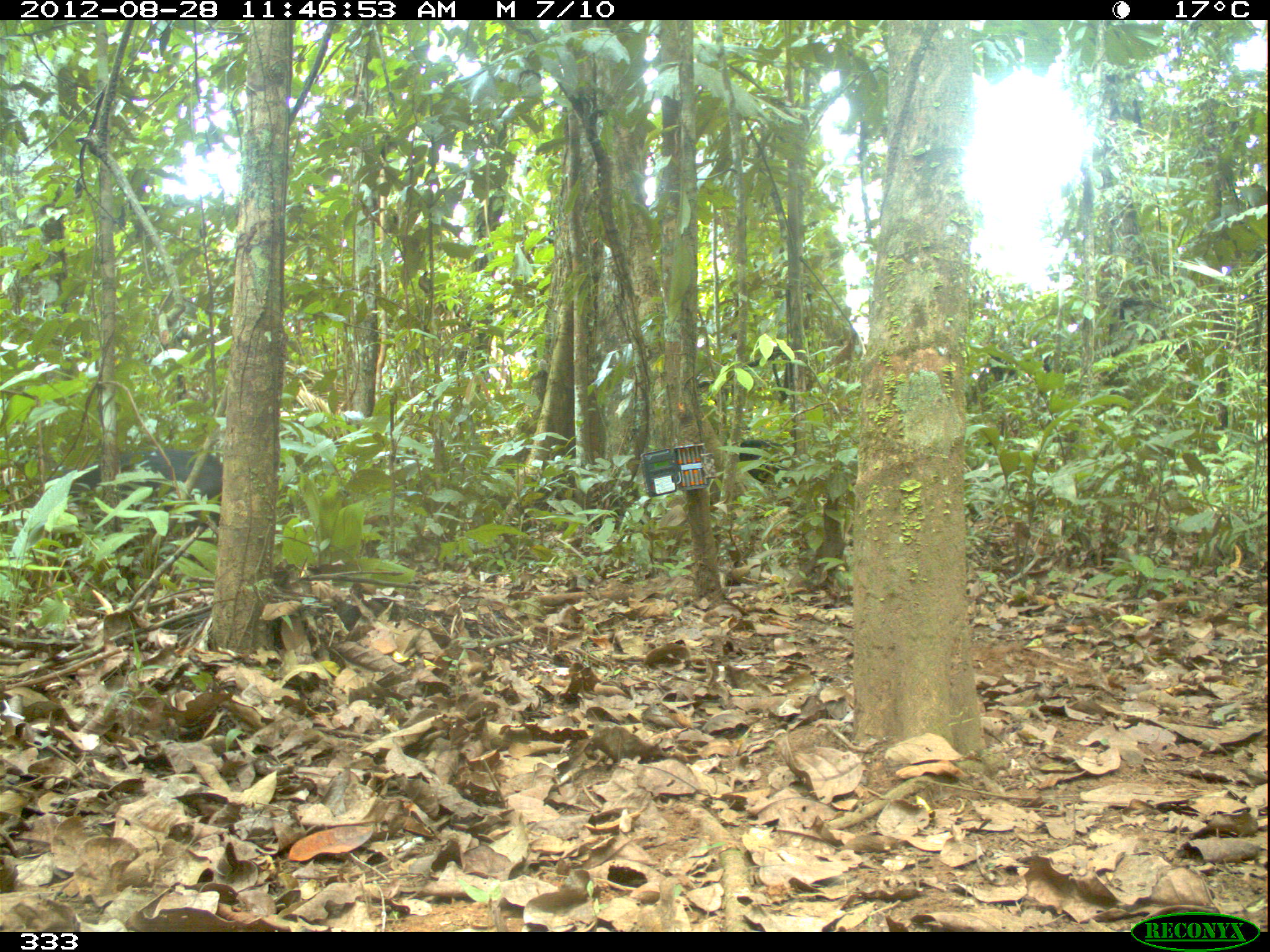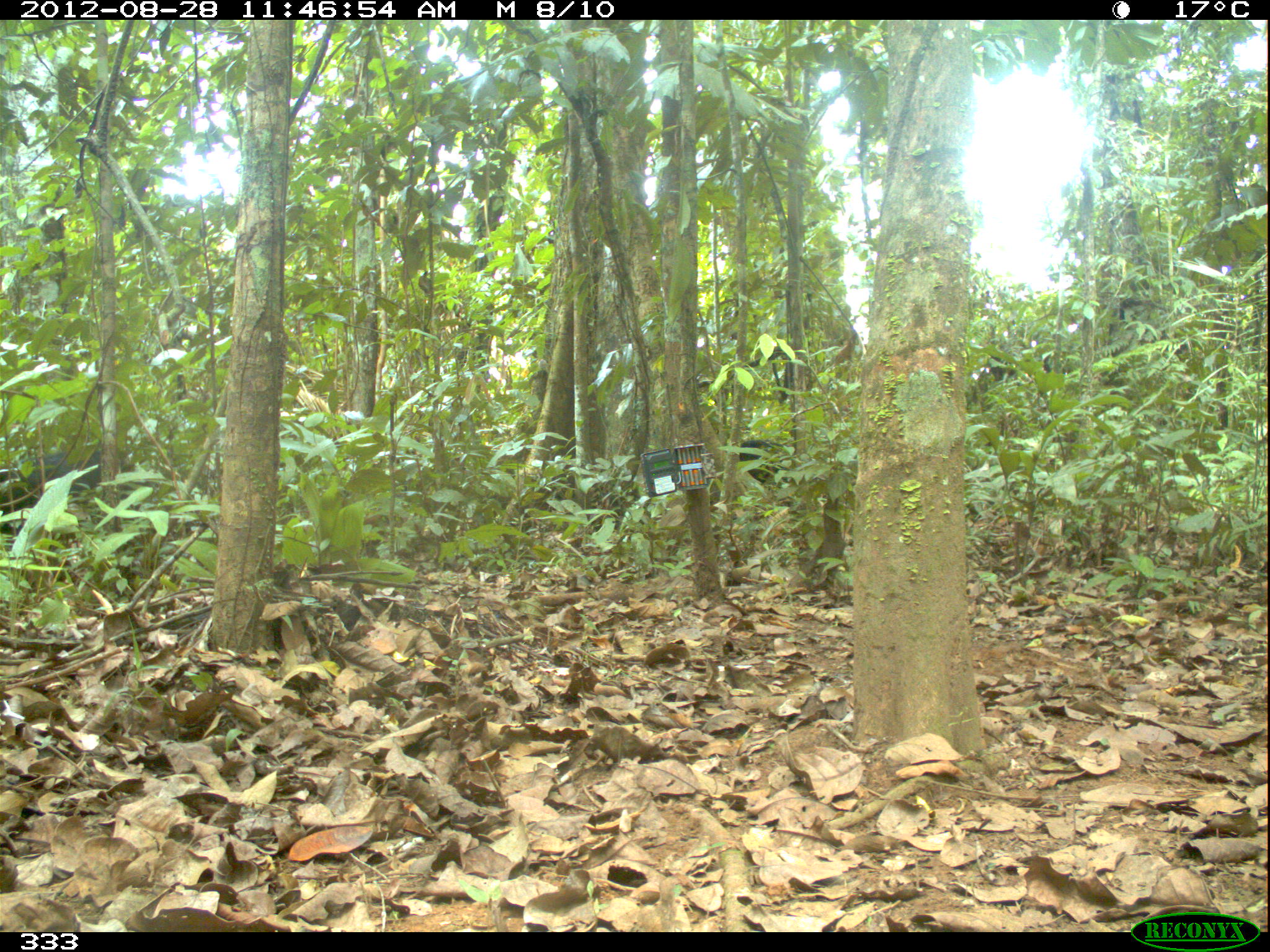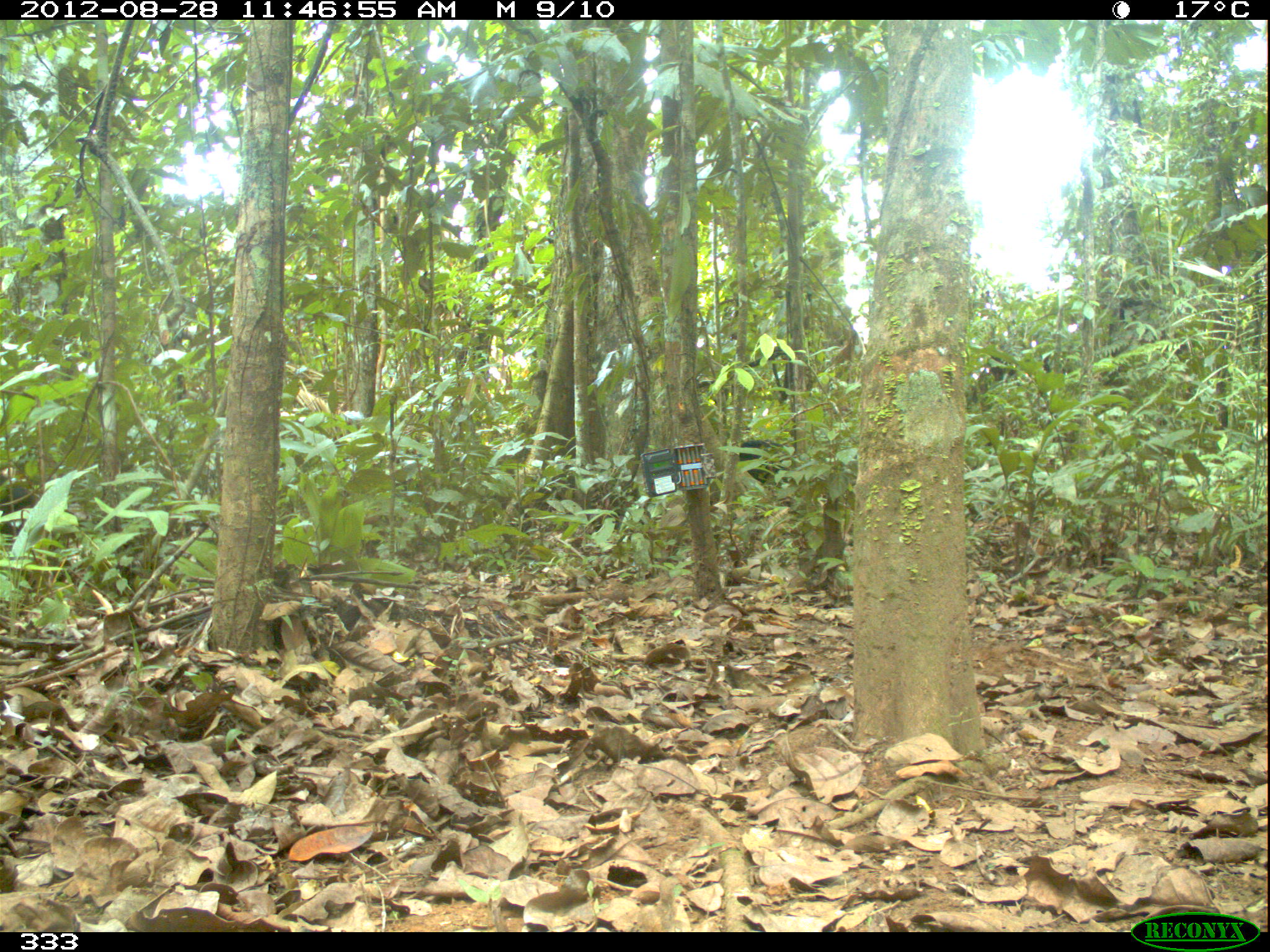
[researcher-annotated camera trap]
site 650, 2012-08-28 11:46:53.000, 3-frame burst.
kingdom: Animalia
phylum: Chordata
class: Mammalia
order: Artiodactyla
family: Tayassuidae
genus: Tayassu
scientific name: Tayassu pecari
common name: white-lipped peccary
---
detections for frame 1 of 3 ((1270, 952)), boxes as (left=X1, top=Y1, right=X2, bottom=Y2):
tayassu pecari: (left=50, top=447, right=222, bottom=534); (left=738, top=439, right=796, bottom=492)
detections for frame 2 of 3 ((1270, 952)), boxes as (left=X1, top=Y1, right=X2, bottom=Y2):
tayassu pecari: (left=0, top=445, right=158, bottom=537); (left=739, top=439, right=822, bottom=490)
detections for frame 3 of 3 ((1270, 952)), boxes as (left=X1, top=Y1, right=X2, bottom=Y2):
tayassu pecari: (left=739, top=438, right=795, bottom=490); (left=0, top=474, right=38, bottom=536)